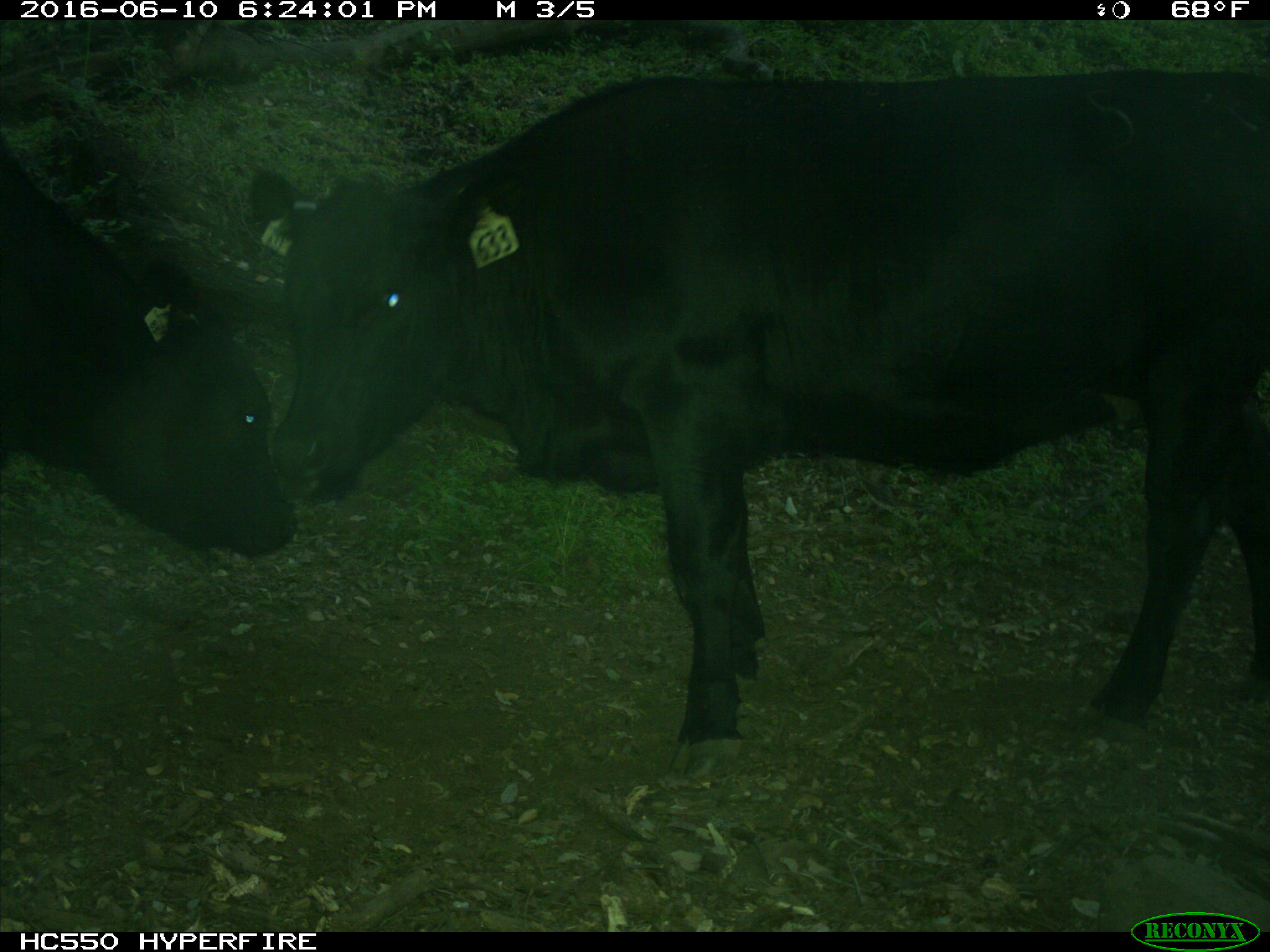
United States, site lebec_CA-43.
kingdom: Animalia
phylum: Chordata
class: Mammalia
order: Artiodactyla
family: Bovidae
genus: Bos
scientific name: Bos taurus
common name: domestic cow